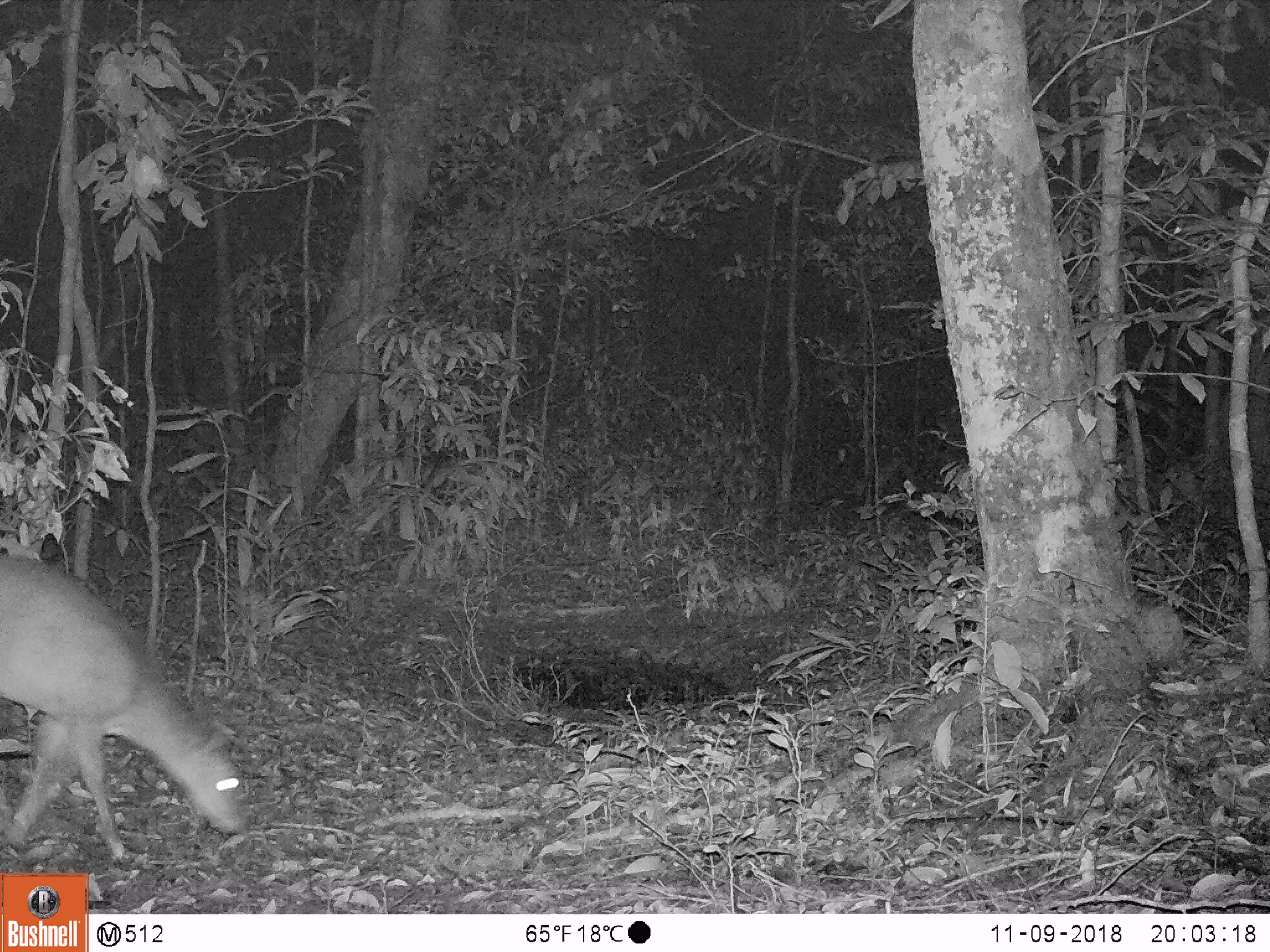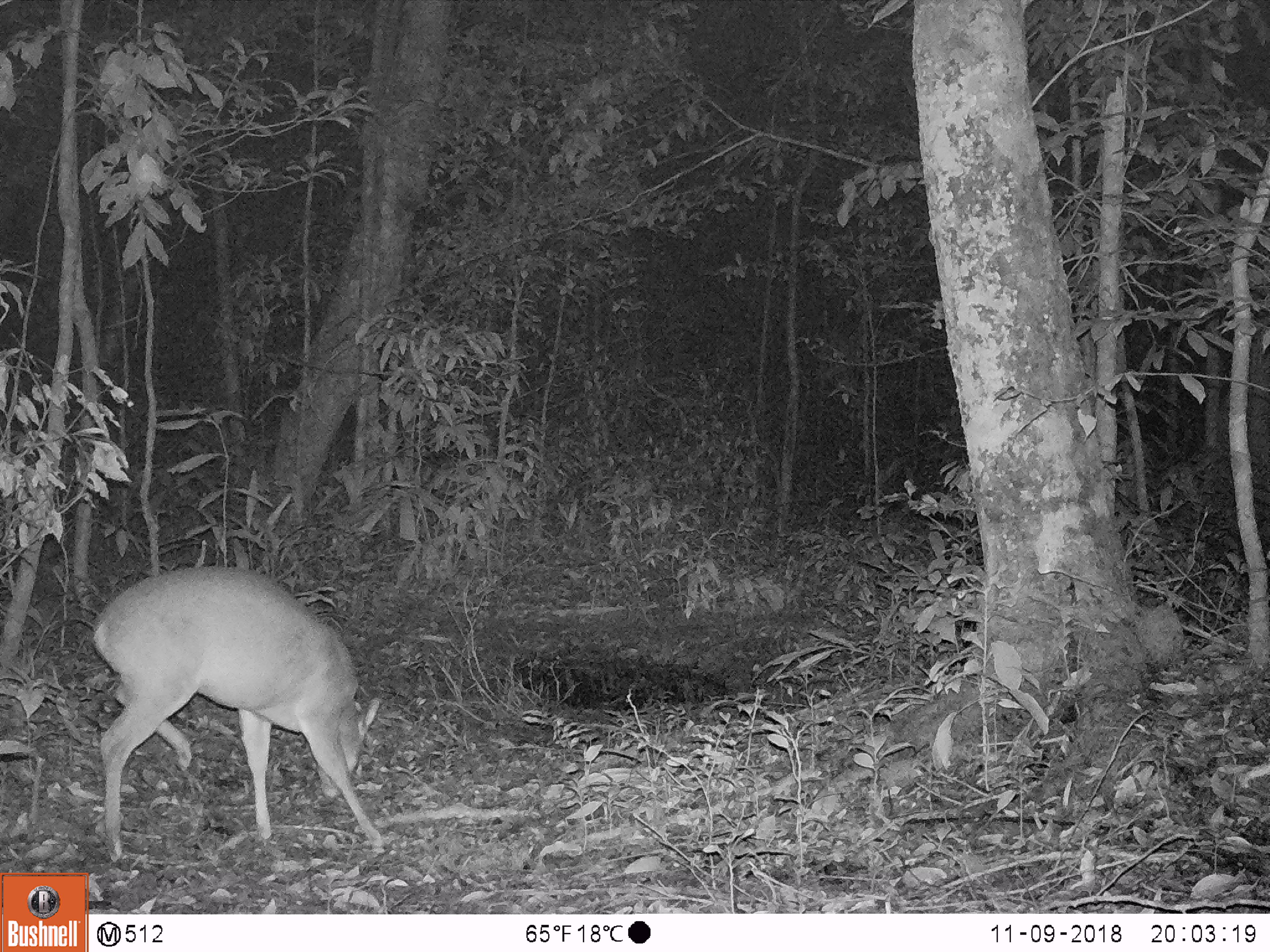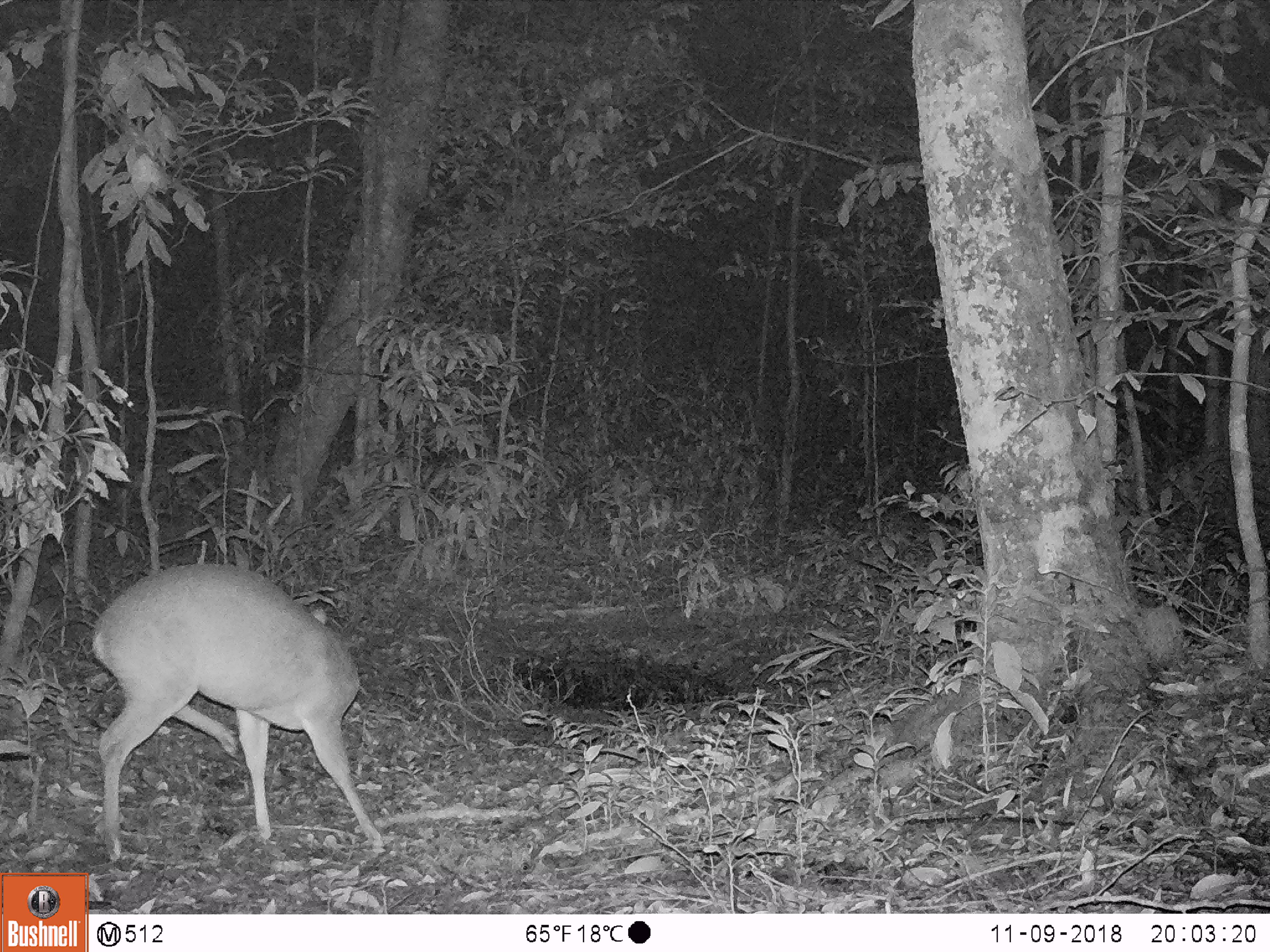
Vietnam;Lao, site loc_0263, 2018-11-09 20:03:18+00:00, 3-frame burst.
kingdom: Animalia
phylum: Chordata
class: Mammalia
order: Artiodactyla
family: Cervidae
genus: Muntiacus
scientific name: Muntiacus vuquangensis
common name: large-antlered muntjac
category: large antlered muntjac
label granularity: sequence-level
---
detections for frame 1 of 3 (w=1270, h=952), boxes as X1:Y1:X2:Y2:
large antlered muntjac: 0:552:244:859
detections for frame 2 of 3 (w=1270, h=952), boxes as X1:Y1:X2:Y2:
large antlered muntjac: 93:566:383:846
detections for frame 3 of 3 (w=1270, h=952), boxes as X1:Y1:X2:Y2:
large antlered muntjac: 90:562:383:861